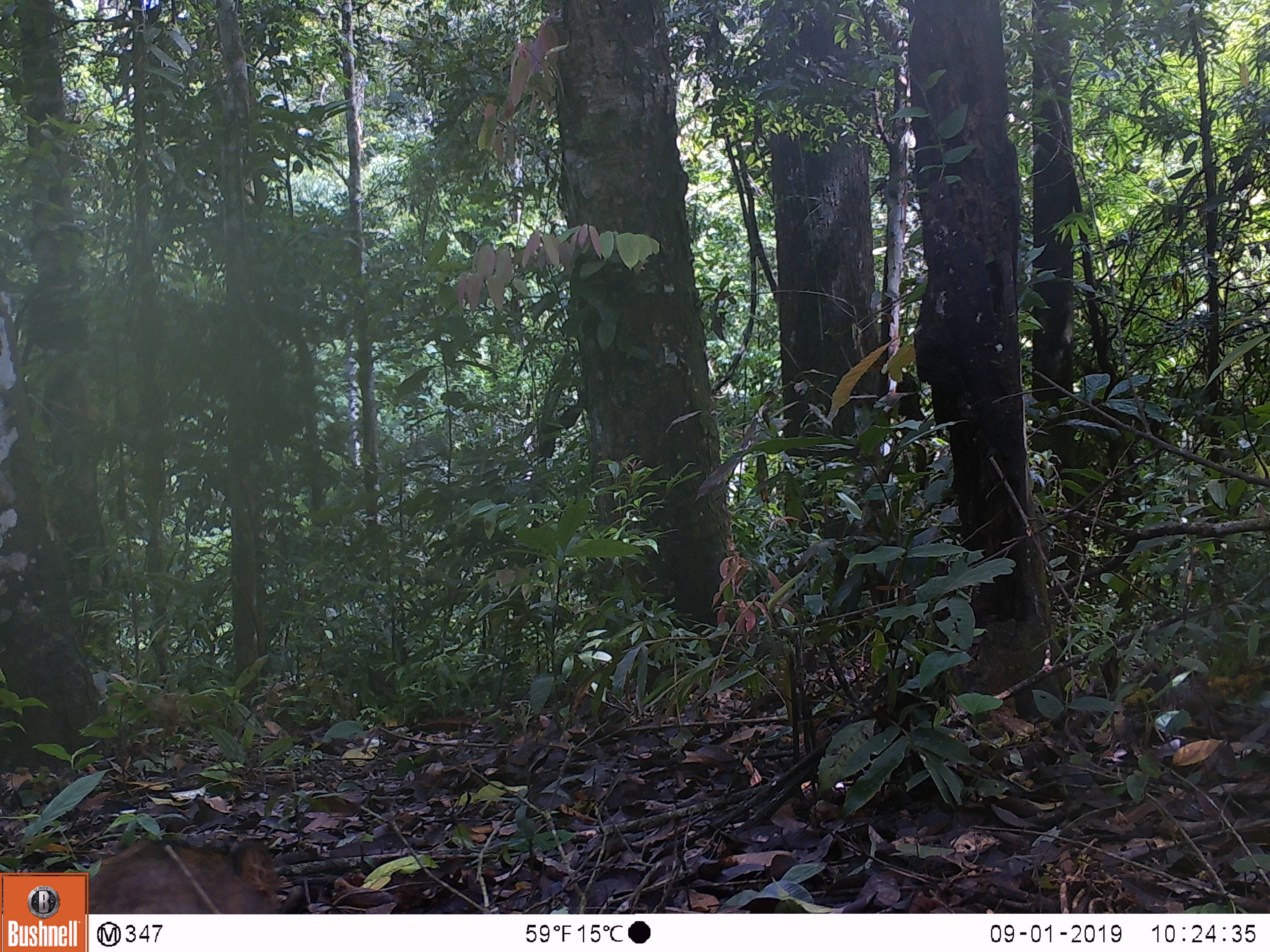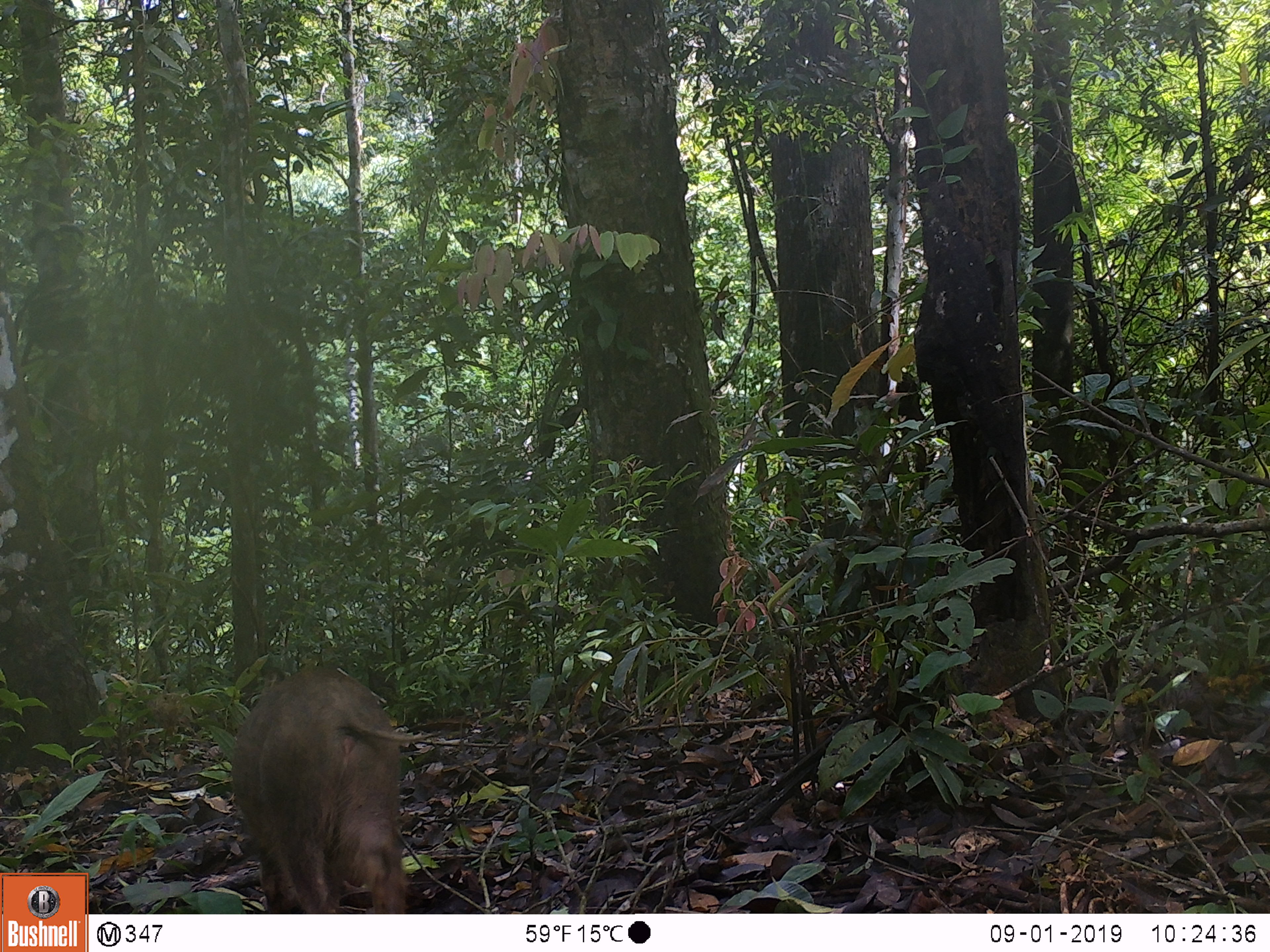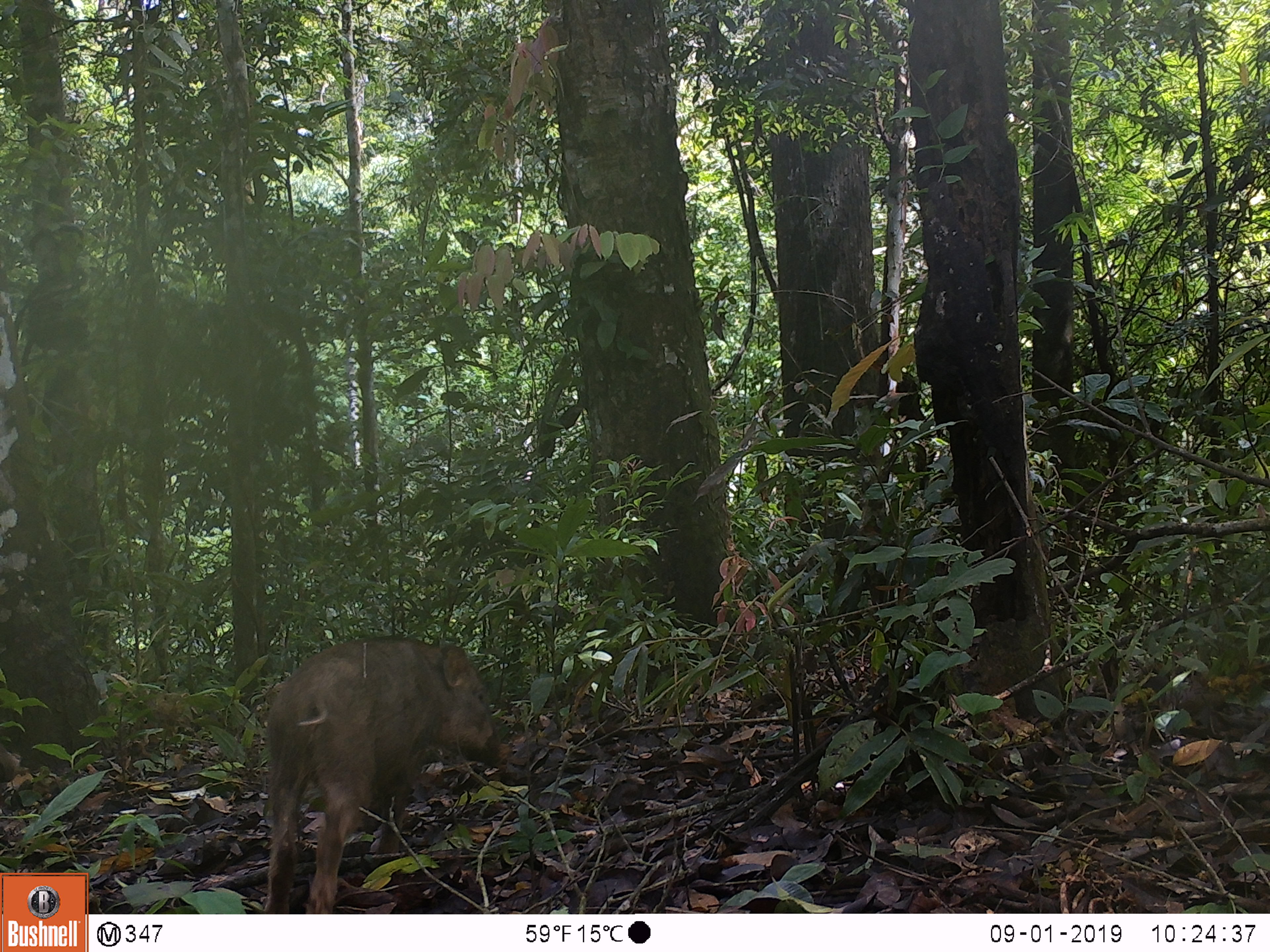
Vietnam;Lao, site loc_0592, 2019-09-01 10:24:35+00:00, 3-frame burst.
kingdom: Animalia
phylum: Chordata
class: Mammalia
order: Artiodactyla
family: Suidae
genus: Sus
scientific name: Sus scrofa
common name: eurasian wild pig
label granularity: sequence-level